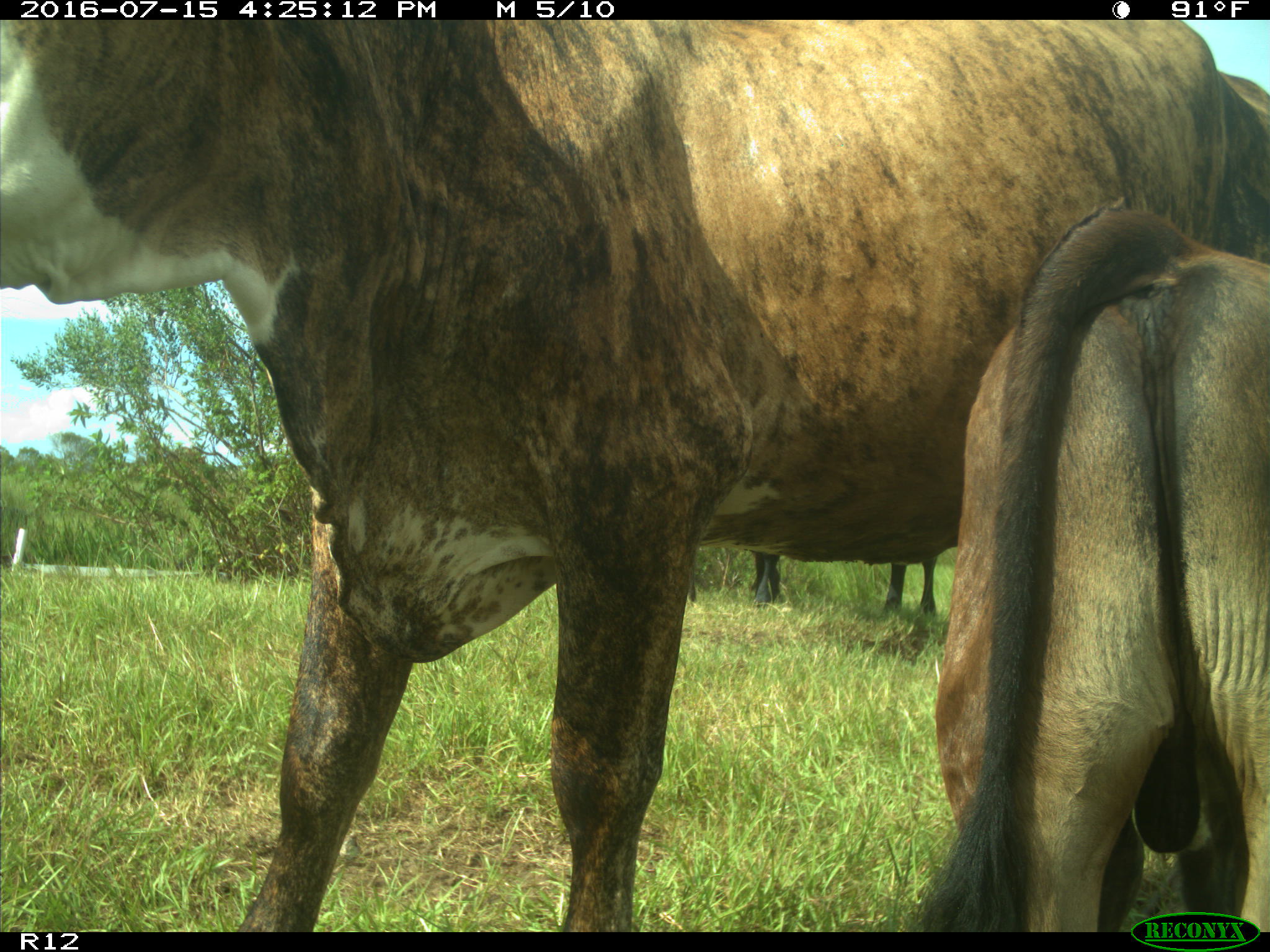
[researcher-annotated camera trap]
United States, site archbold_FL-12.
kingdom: Animalia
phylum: Chordata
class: Mammalia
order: Artiodactyla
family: Bovidae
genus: Bos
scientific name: Bos taurus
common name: domestic cow